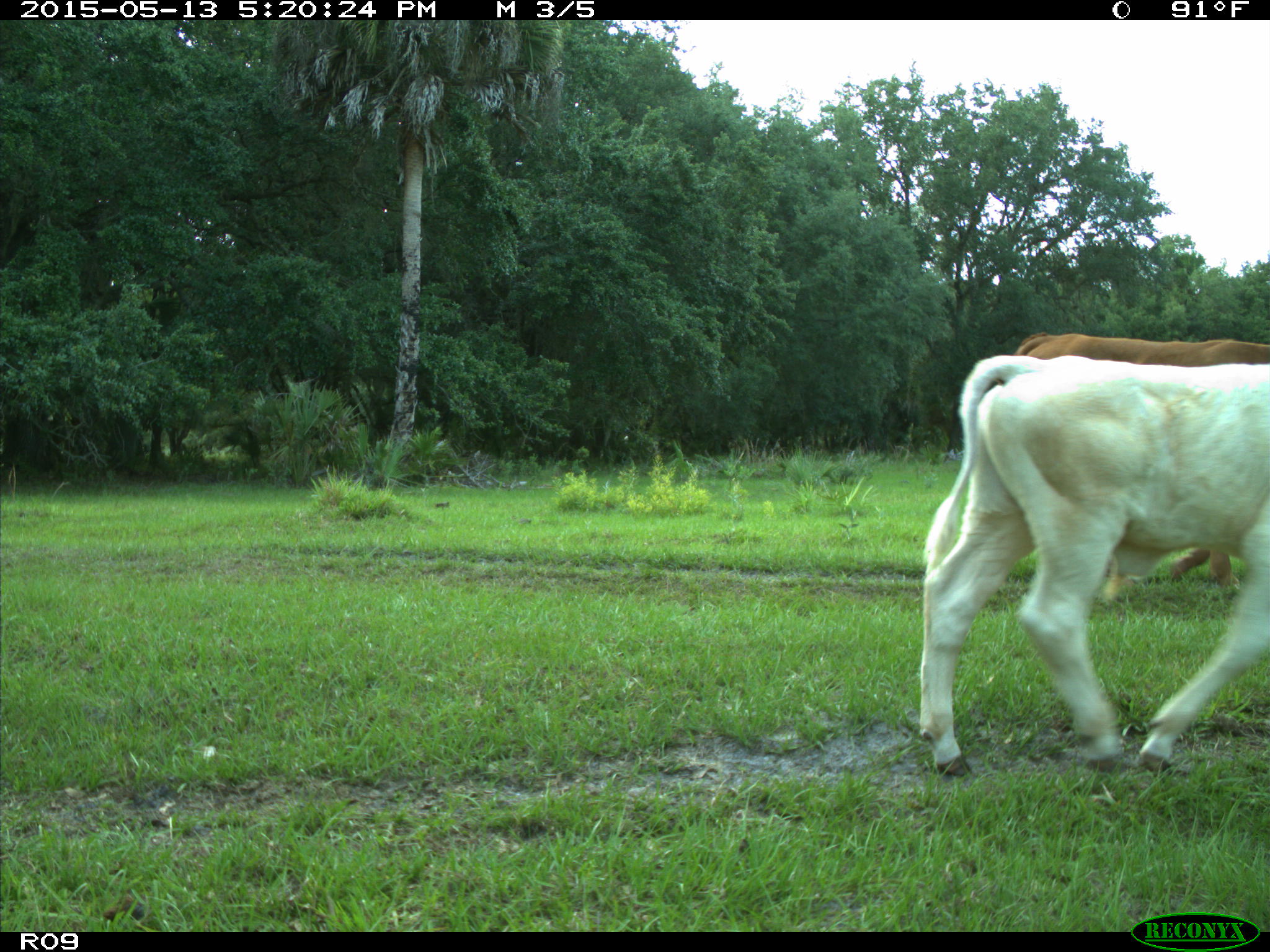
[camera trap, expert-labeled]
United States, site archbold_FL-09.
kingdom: Animalia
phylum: Chordata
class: Mammalia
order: Artiodactyla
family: Bovidae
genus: Bos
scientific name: Bos taurus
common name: domestic cow